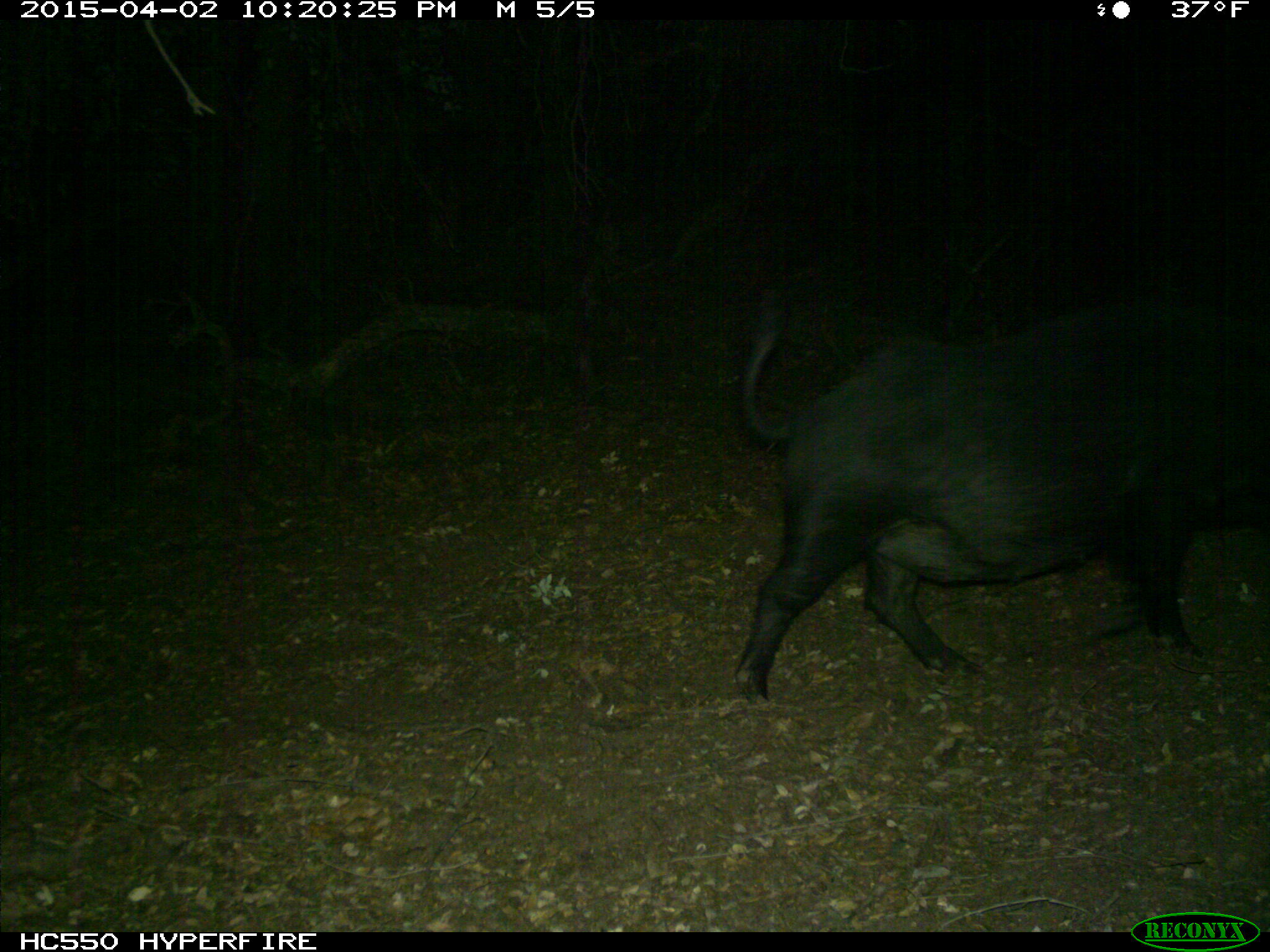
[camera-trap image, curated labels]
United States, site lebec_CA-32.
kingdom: Animalia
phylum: Chordata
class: Mammalia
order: Artiodactyla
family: Suidae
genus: Sus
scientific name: Sus scrofa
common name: wild boar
Sus scrofa (wild boar).